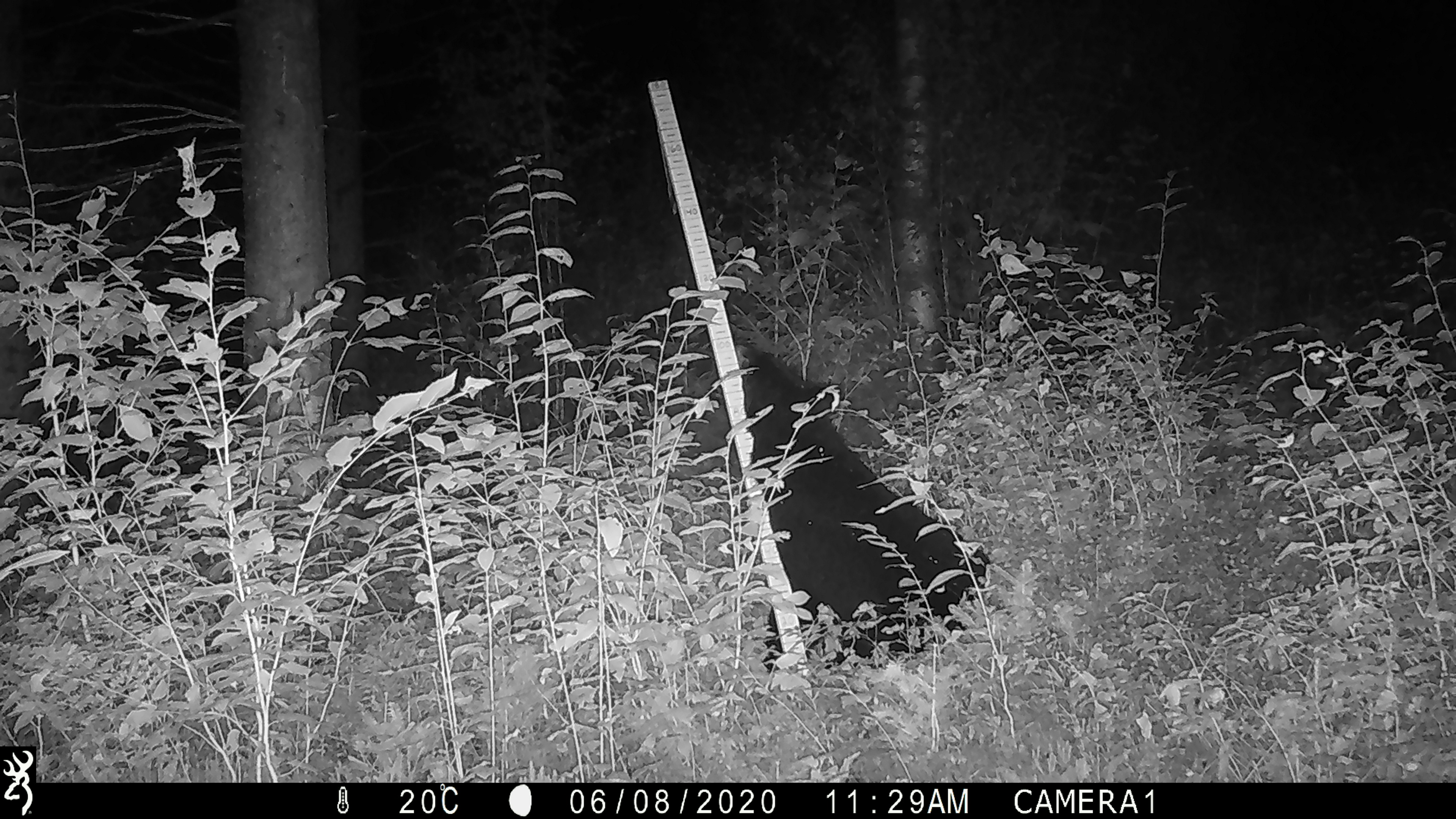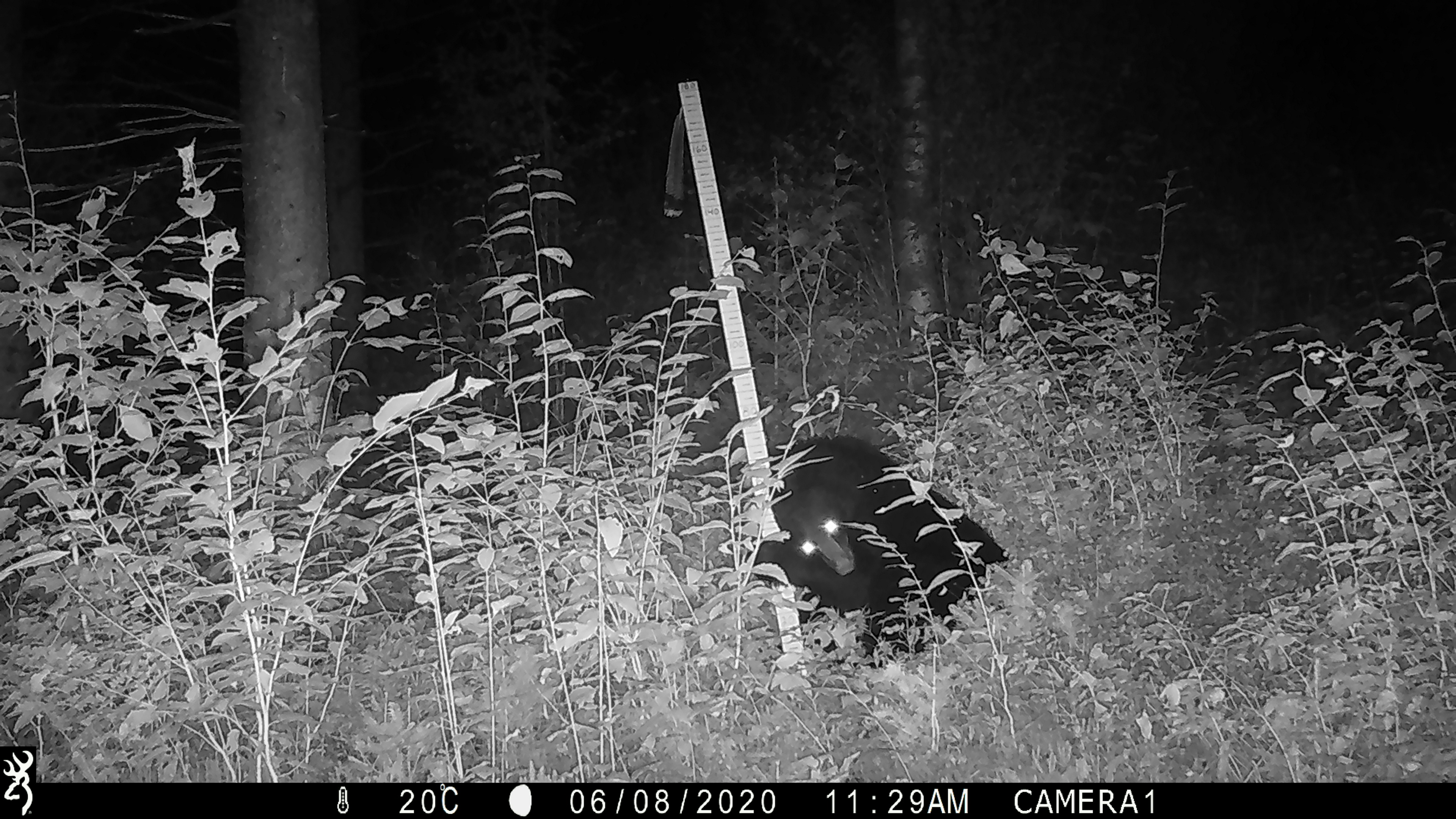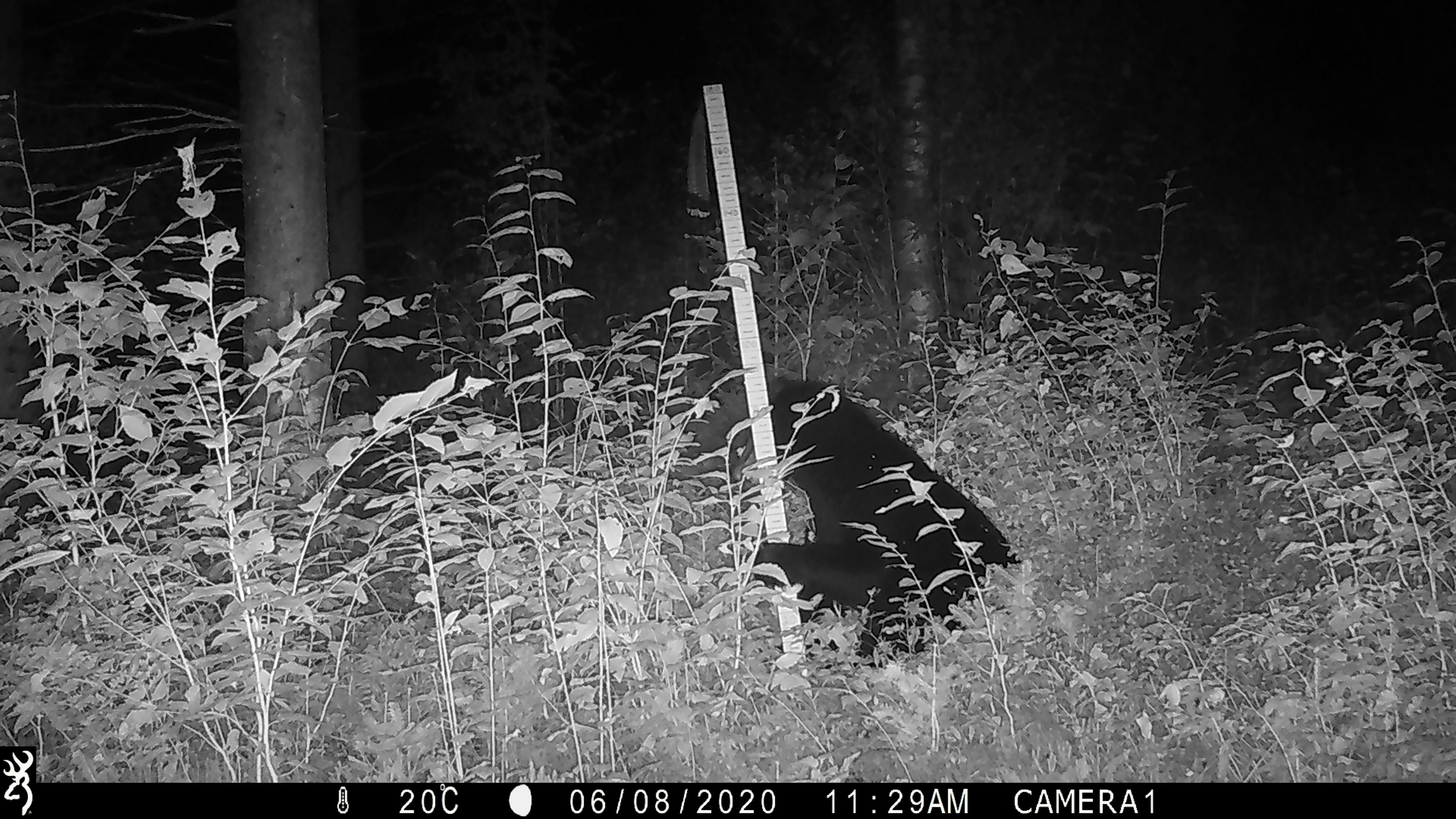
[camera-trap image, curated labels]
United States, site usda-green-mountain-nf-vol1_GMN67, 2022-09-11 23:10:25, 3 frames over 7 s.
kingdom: Animalia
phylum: Chordata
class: Mammalia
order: Carnivora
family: Ursidae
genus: Ursus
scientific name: Ursus americanus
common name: black bear